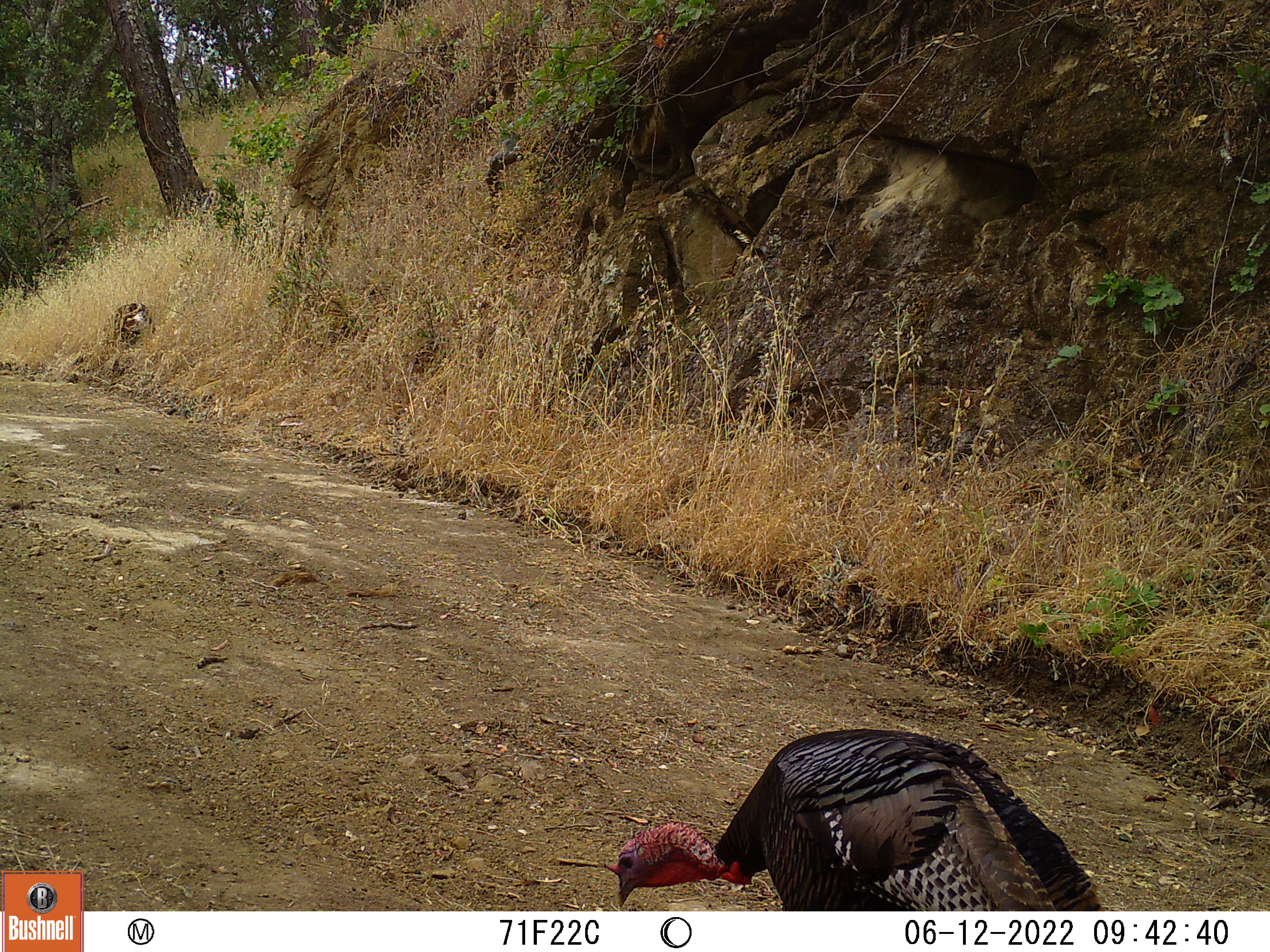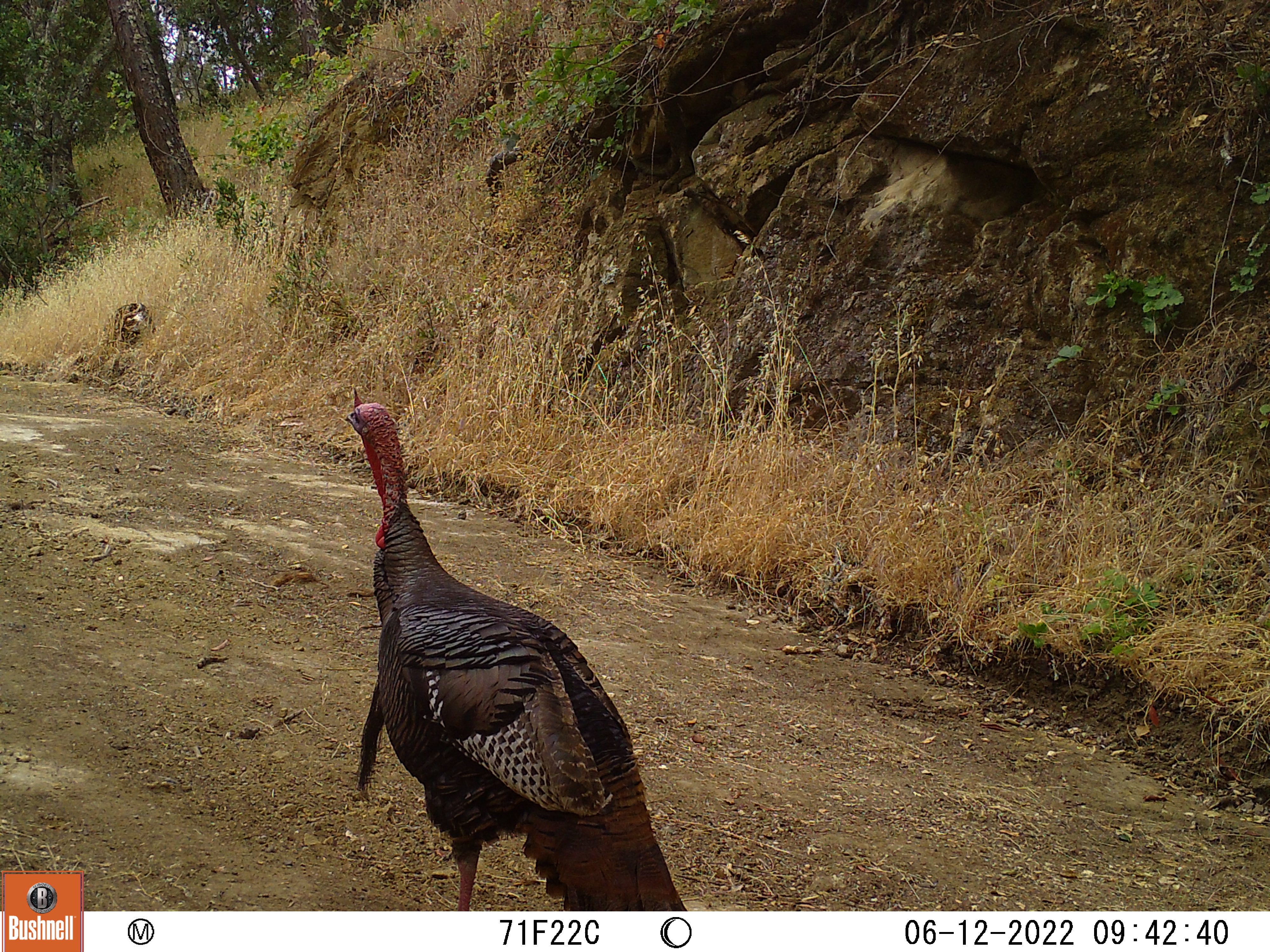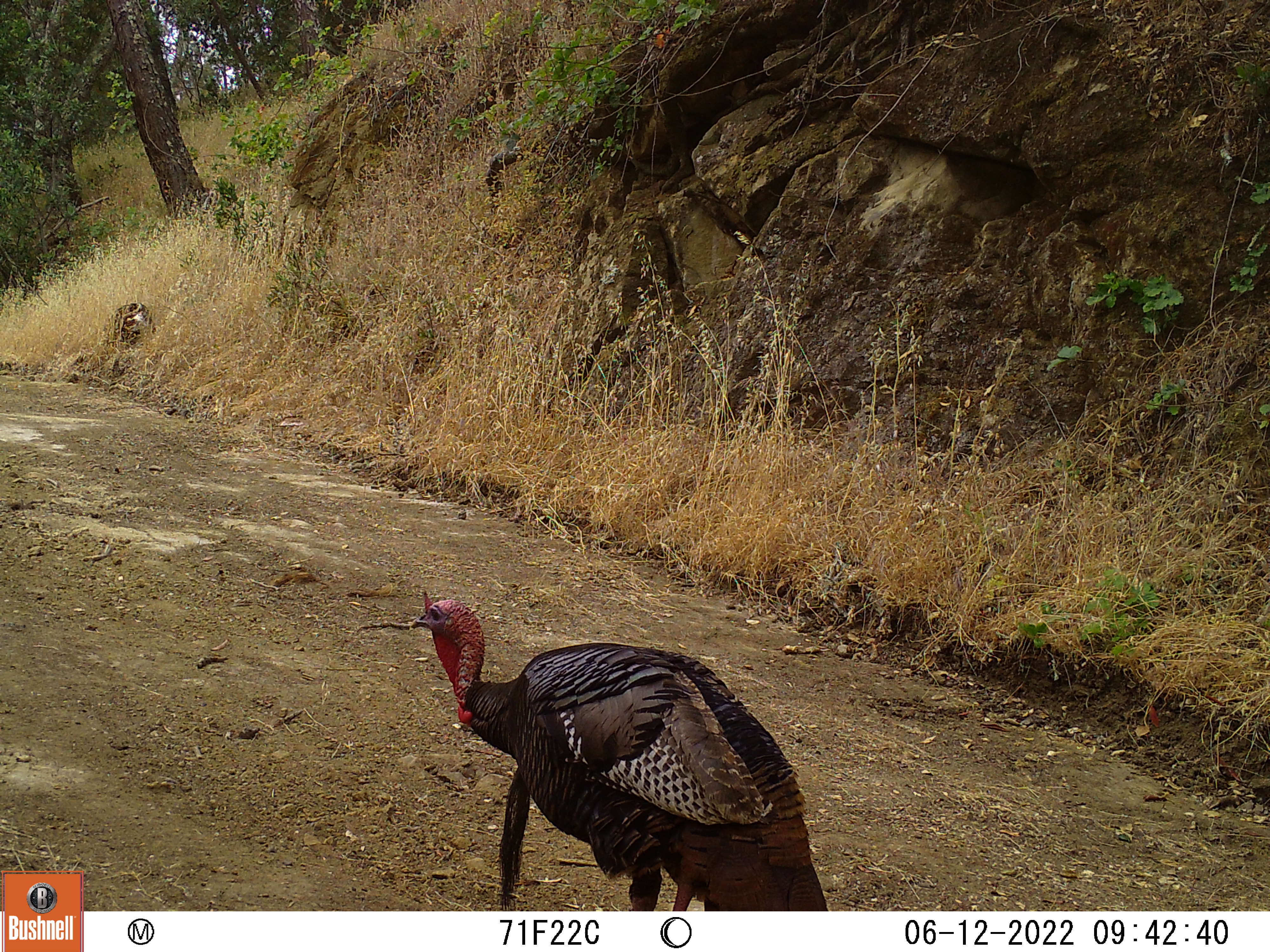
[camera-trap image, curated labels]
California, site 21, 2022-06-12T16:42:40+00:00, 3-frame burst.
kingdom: Animalia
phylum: Chordata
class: Aves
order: Galliformes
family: Phasianidae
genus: Meleagris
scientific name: Meleagris gallopavo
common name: turkey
Turkey (Meleagris gallopavo).